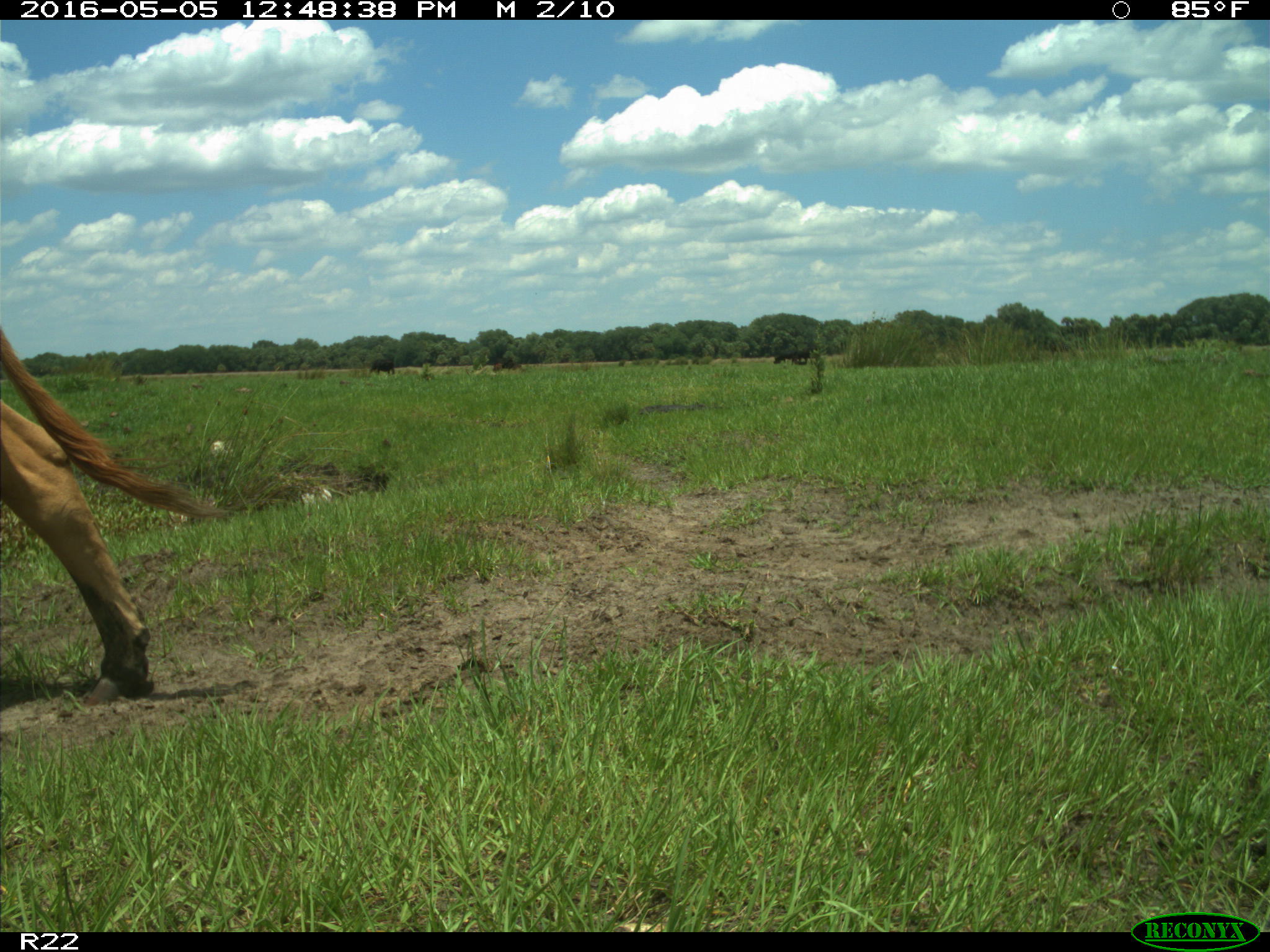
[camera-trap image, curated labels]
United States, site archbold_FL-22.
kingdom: Animalia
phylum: Chordata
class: Mammalia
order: Artiodactyla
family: Bovidae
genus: Bos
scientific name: Bos taurus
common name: domestic cow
Bos taurus (domestic cow).